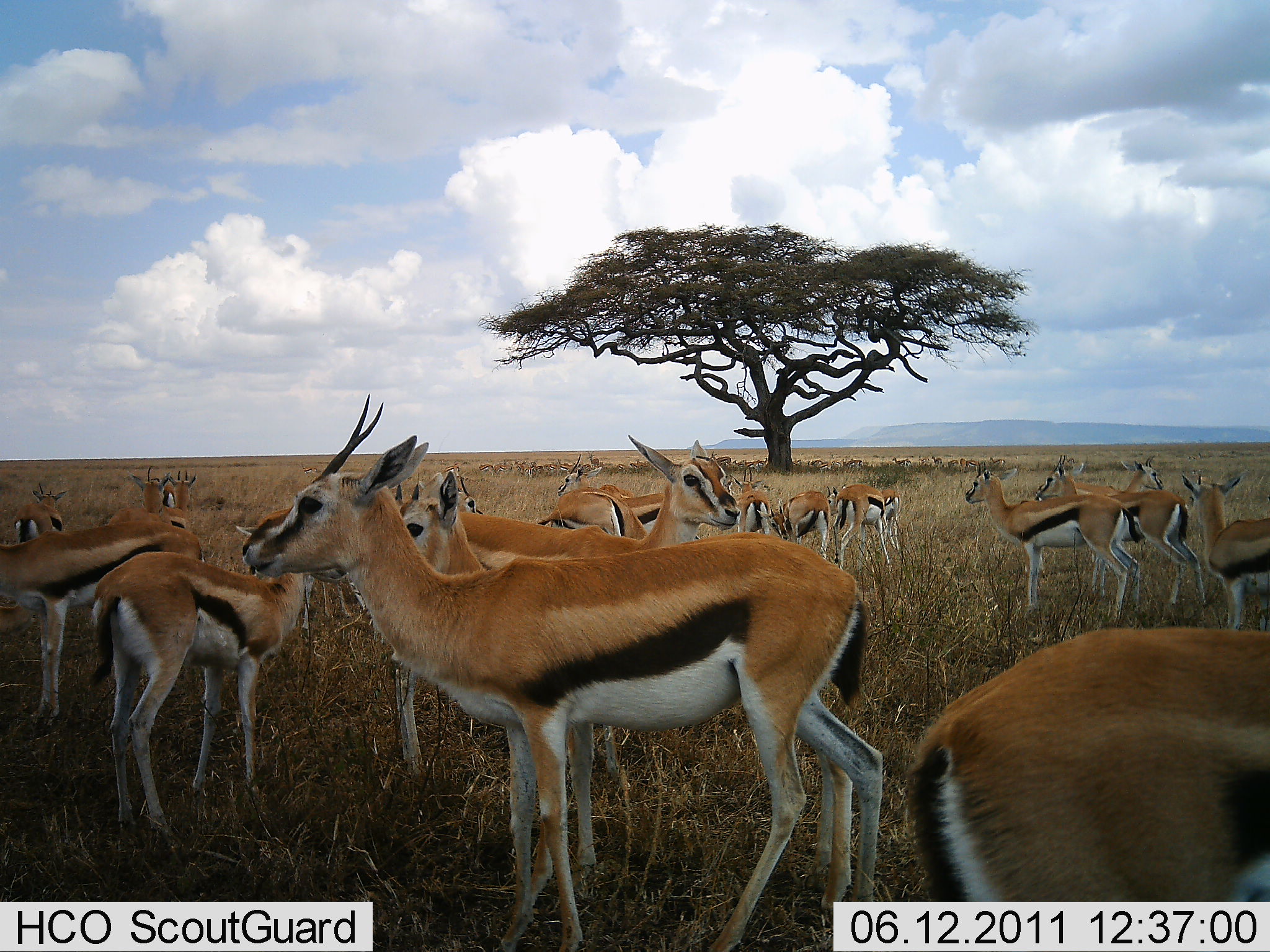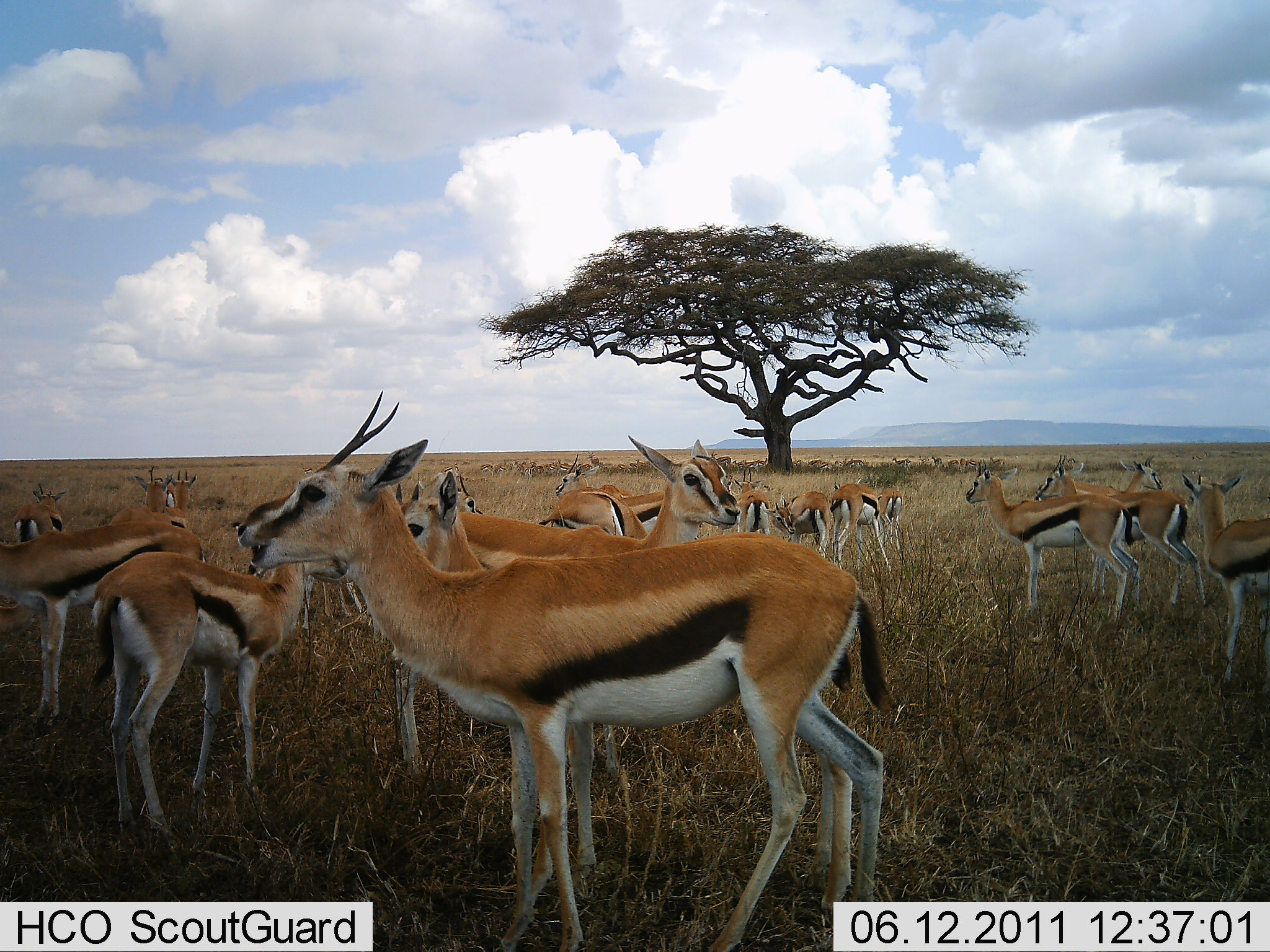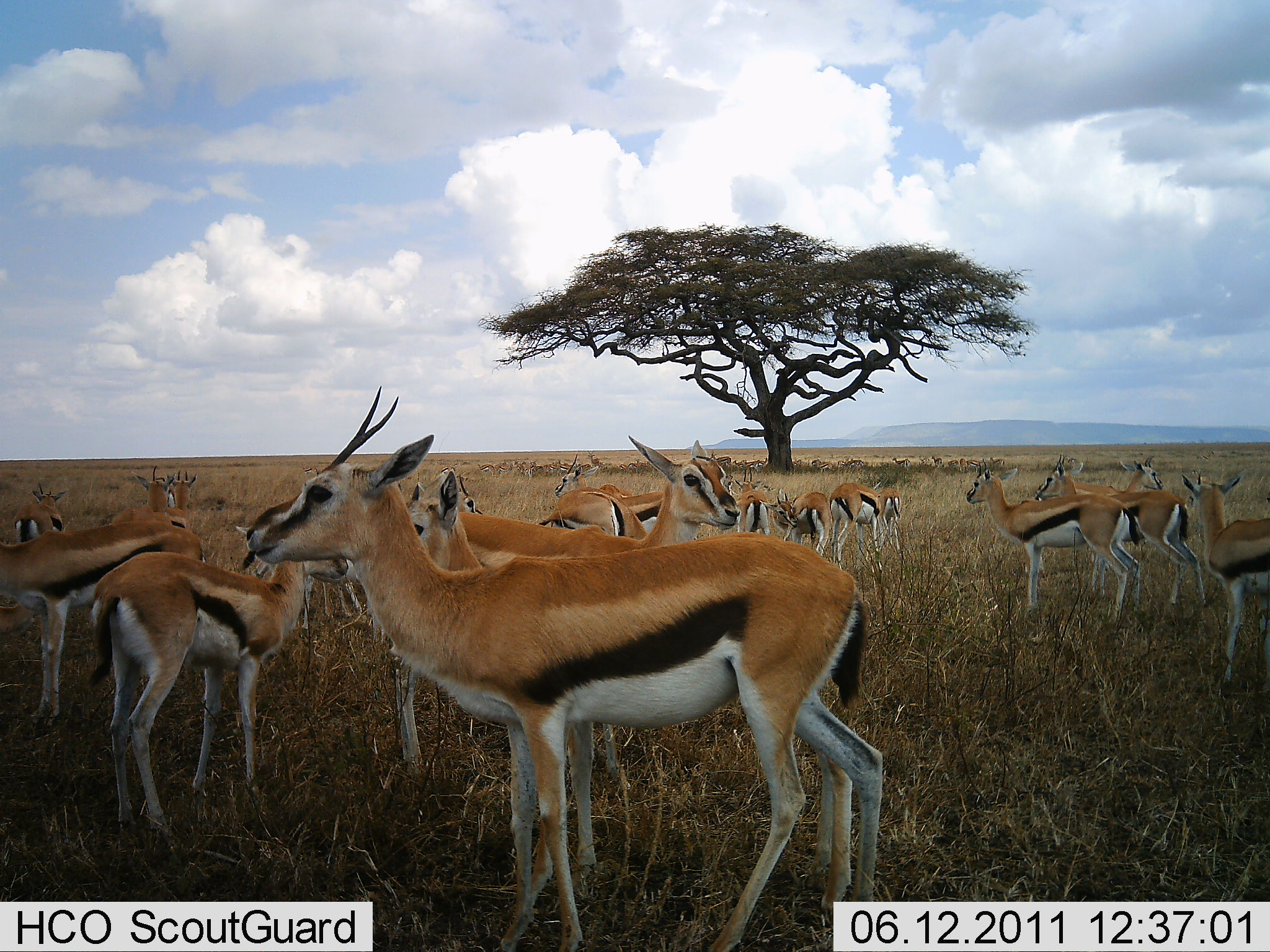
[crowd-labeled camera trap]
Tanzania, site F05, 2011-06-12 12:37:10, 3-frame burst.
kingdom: Animalia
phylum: Chordata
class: Mammalia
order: Artiodactyla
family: Bovidae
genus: Eudorcas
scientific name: Eudorcas thomsonii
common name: thomson's gazelle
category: gazellethomsons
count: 11-50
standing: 100%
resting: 10%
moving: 20%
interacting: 10%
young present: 0%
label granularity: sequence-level